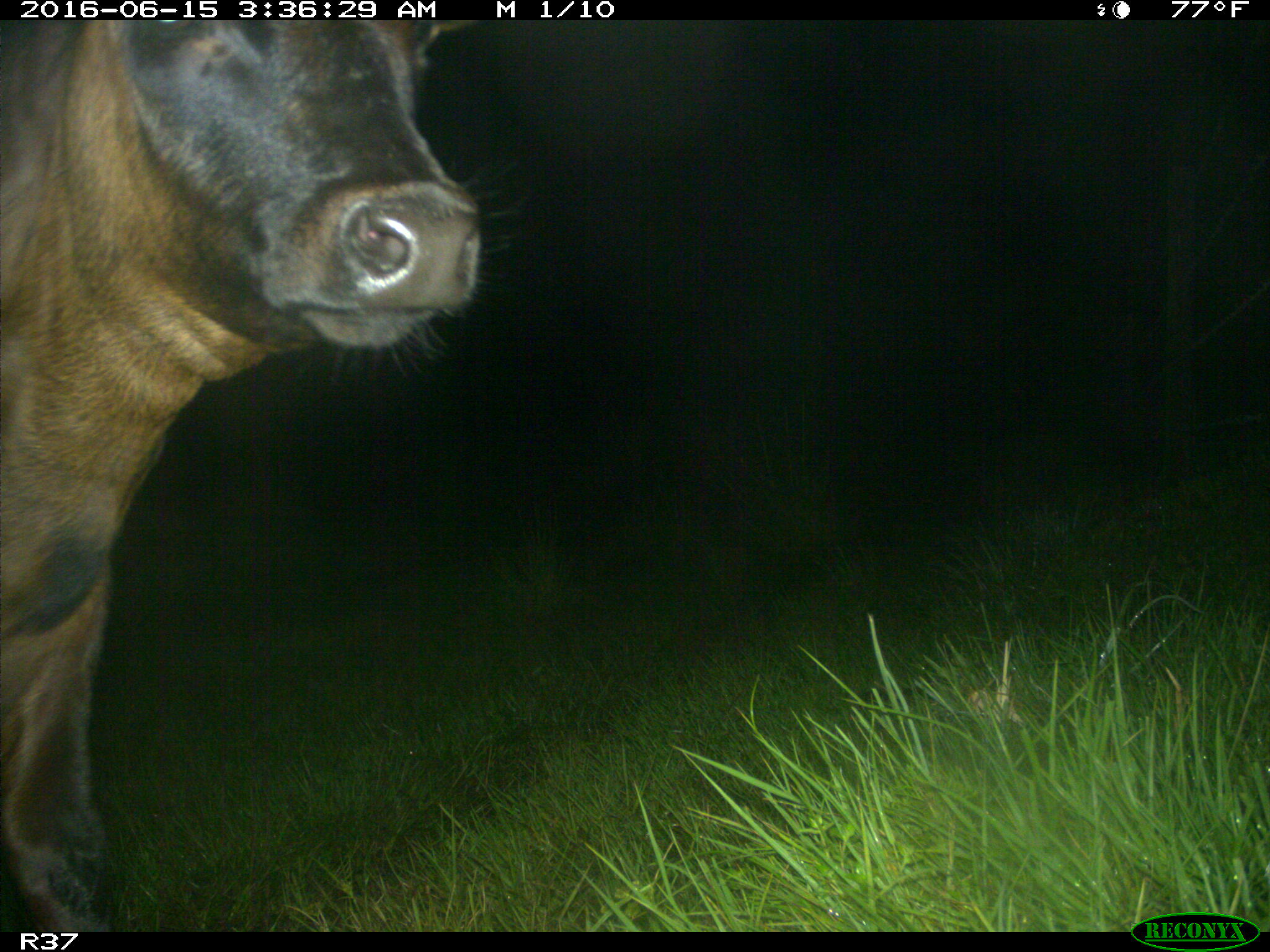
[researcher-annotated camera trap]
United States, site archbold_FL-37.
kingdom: Animalia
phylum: Chordata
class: Mammalia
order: Artiodactyla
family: Bovidae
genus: Bos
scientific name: Bos taurus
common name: domestic cow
Bos taurus (domestic cow).